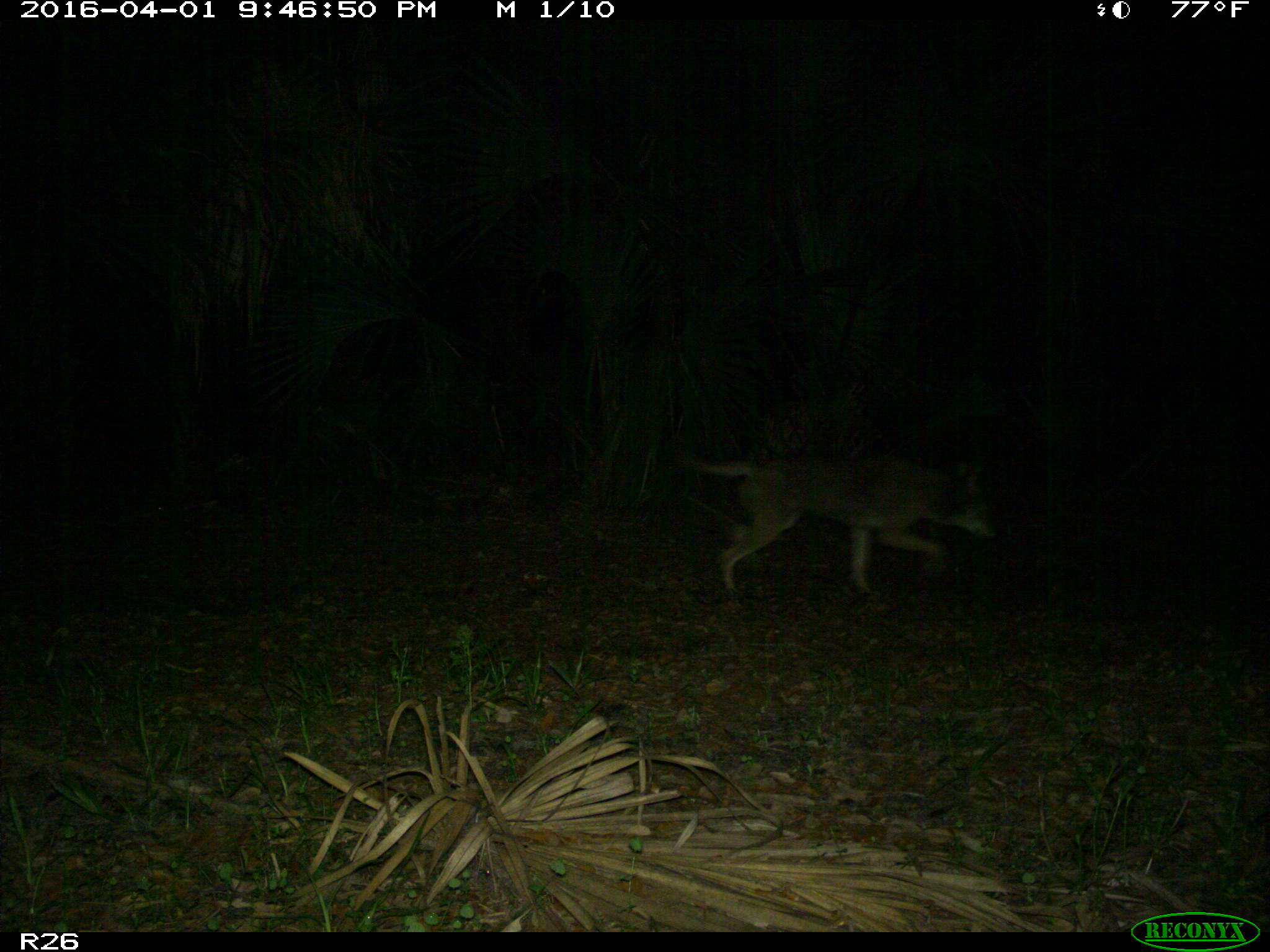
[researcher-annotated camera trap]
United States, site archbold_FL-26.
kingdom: Animalia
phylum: Chordata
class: Mammalia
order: Carnivora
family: Canidae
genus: Canis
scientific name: Canis latrans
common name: coyote